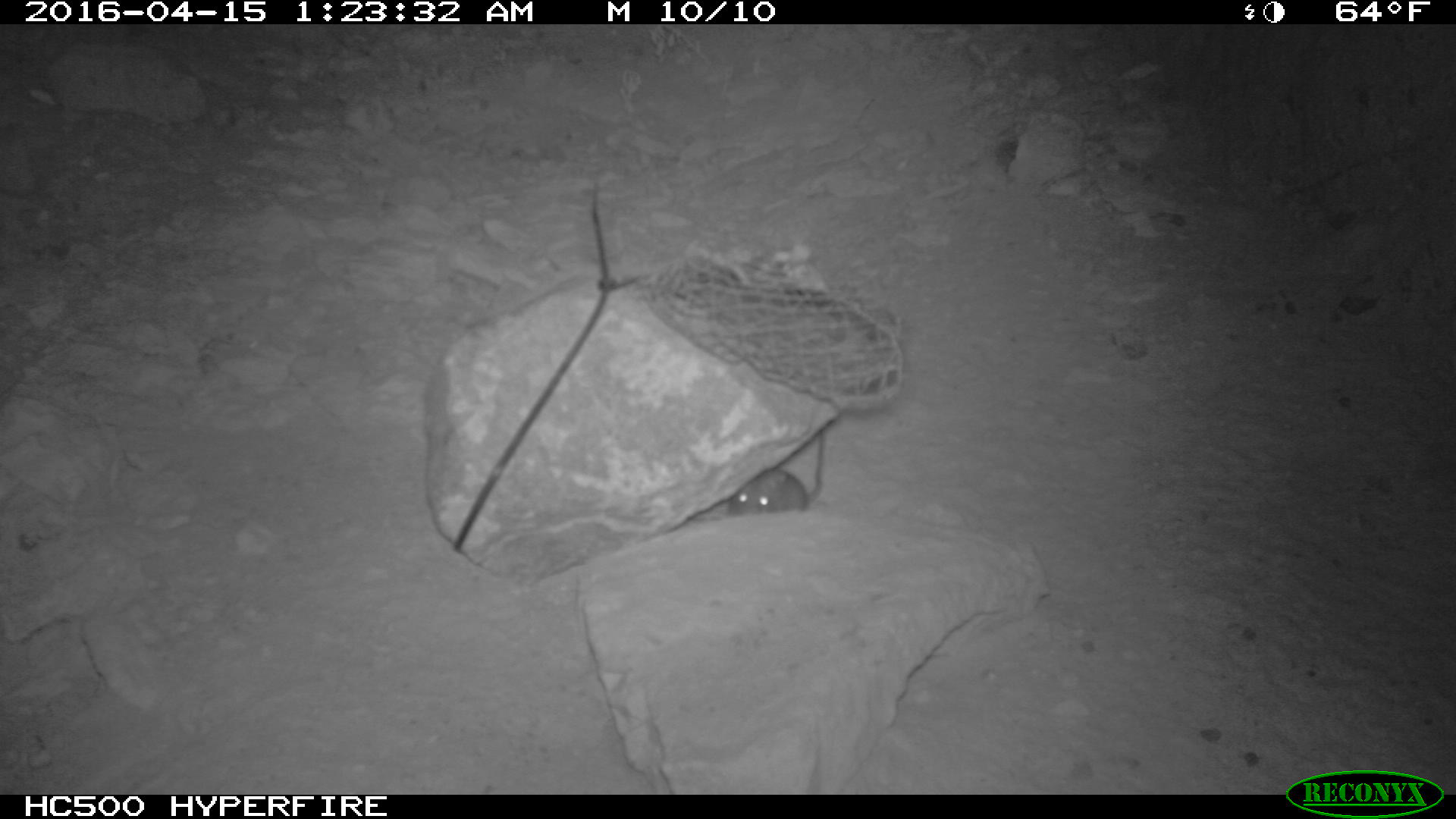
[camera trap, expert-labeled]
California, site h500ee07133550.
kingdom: Animalia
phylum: Chordata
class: Mammalia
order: Rodentia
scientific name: Rodentia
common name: rodent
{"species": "rodent (Rodentia)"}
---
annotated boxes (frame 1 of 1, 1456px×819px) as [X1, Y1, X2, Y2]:
rodent: [727, 431, 827, 513]